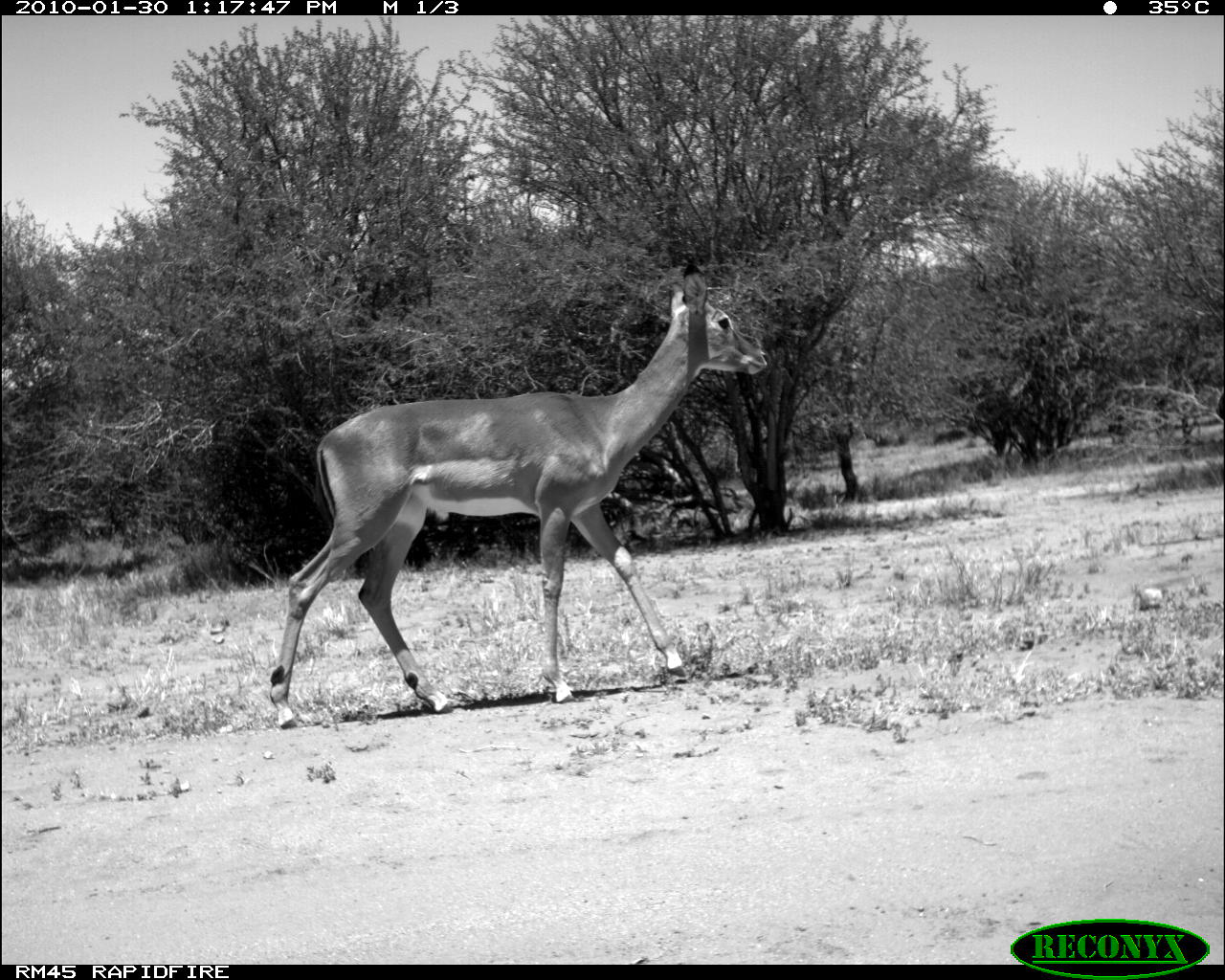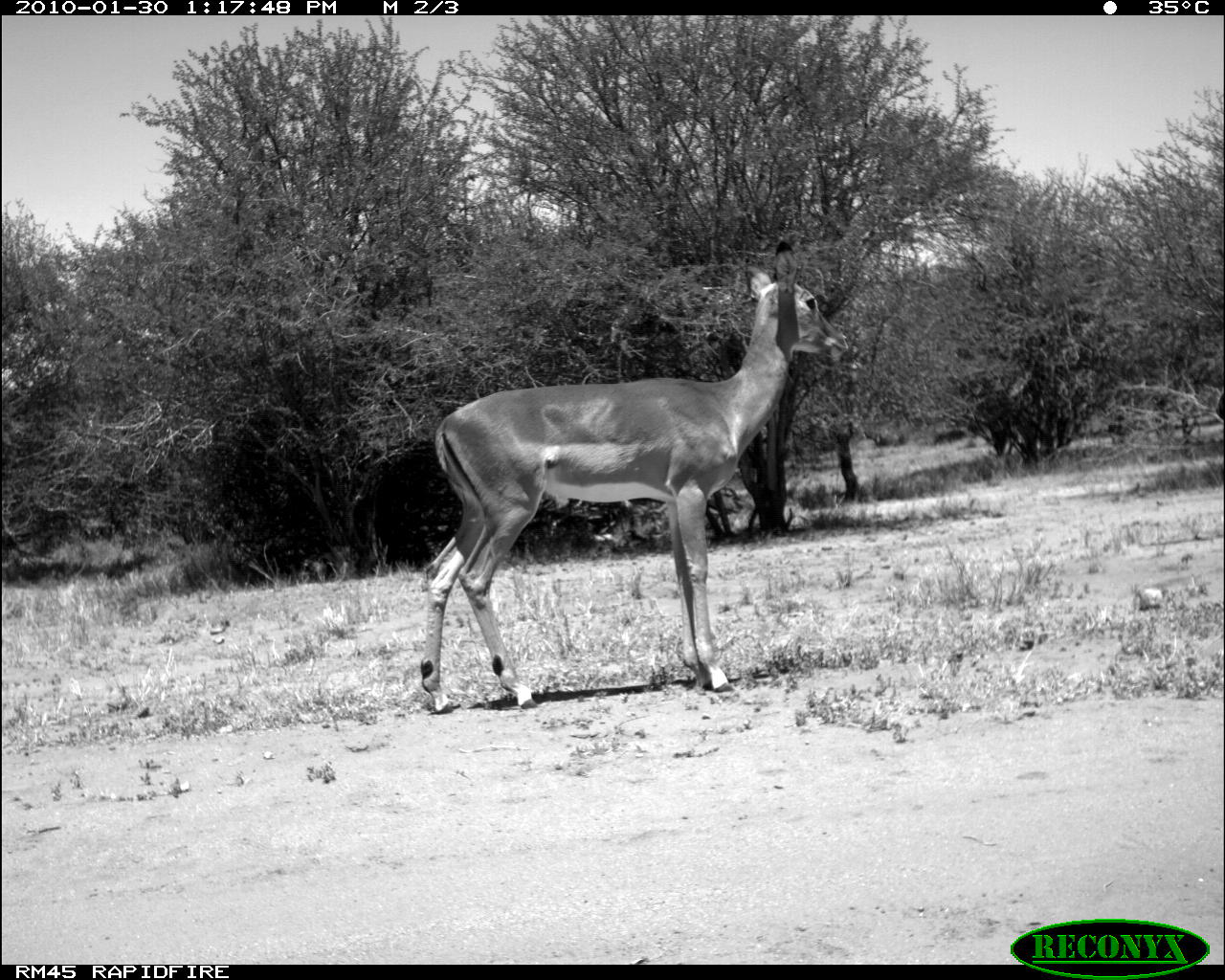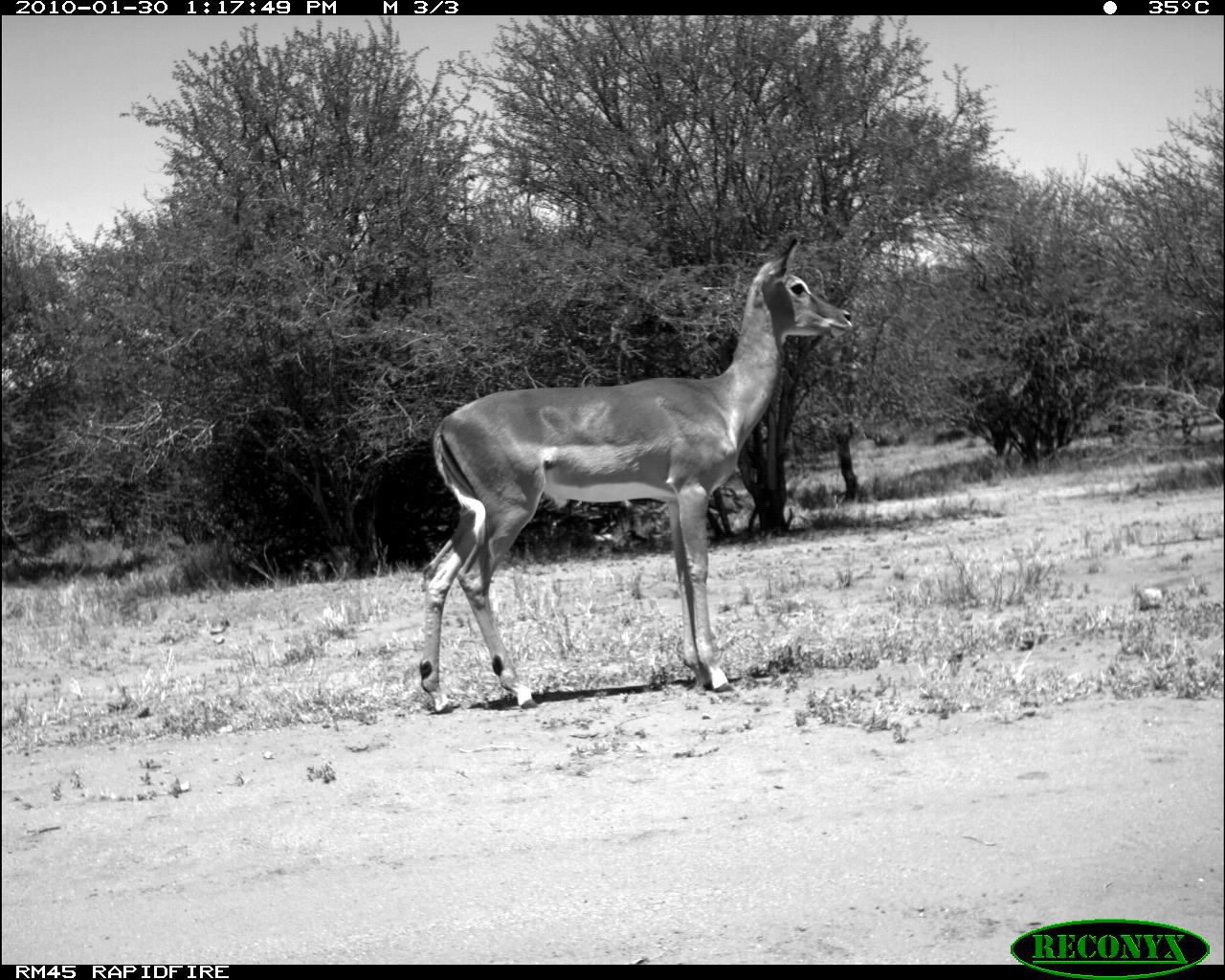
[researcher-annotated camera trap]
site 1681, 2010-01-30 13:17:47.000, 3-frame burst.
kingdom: Animalia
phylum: Chordata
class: Mammalia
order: Artiodactyla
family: Bovidae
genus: Aepyceros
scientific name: Aepyceros melampus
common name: impala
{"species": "Aepyceros melampus (impala)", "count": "1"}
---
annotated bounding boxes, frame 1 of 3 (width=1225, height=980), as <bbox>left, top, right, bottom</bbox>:
aepyceros melampus: <bbox>266, 259, 770, 729</bbox>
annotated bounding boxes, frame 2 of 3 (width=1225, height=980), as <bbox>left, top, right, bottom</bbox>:
aepyceros melampus: <bbox>419, 239, 849, 714</bbox>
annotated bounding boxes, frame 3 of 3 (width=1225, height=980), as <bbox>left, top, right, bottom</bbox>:
aepyceros melampus: <bbox>416, 237, 852, 714</bbox>